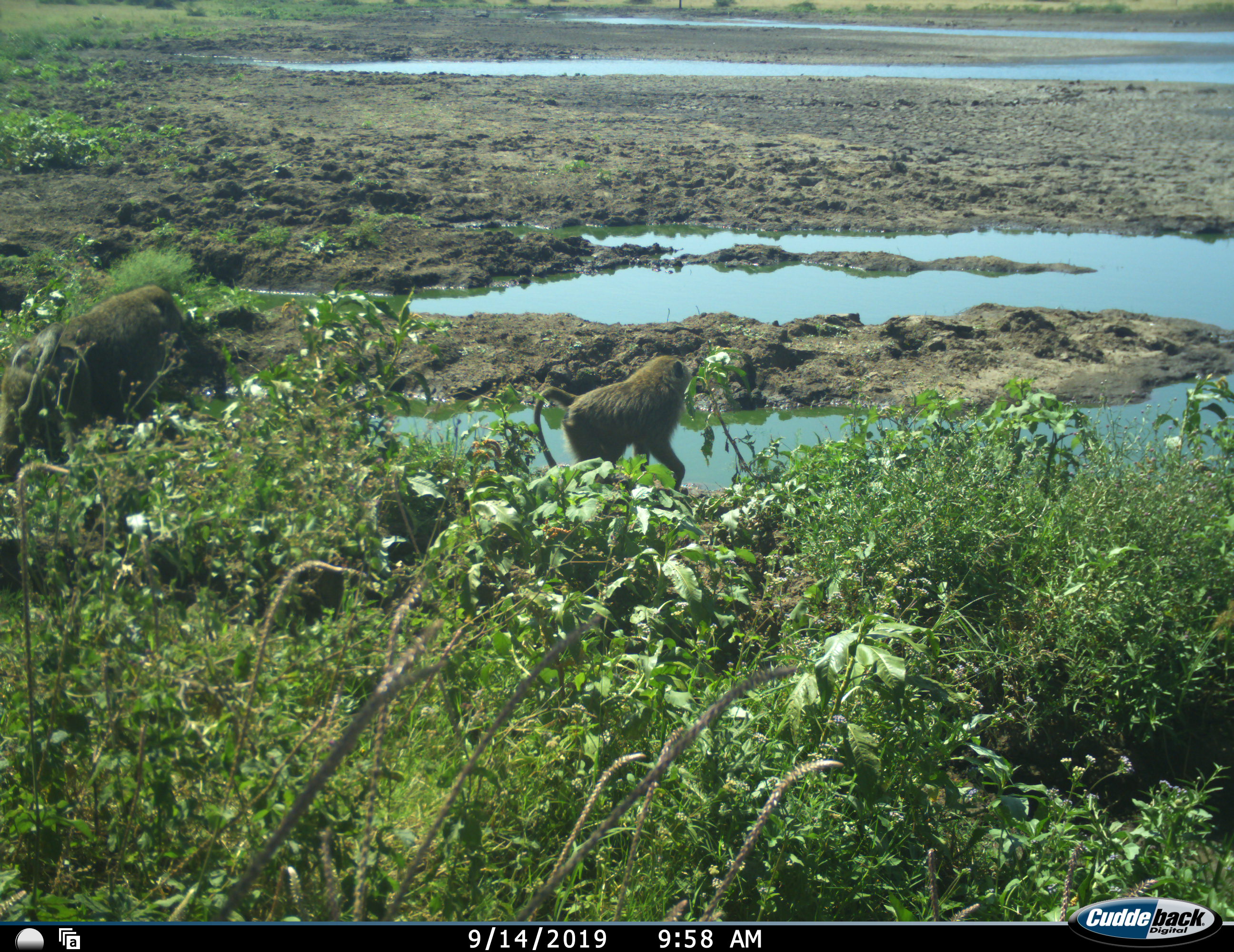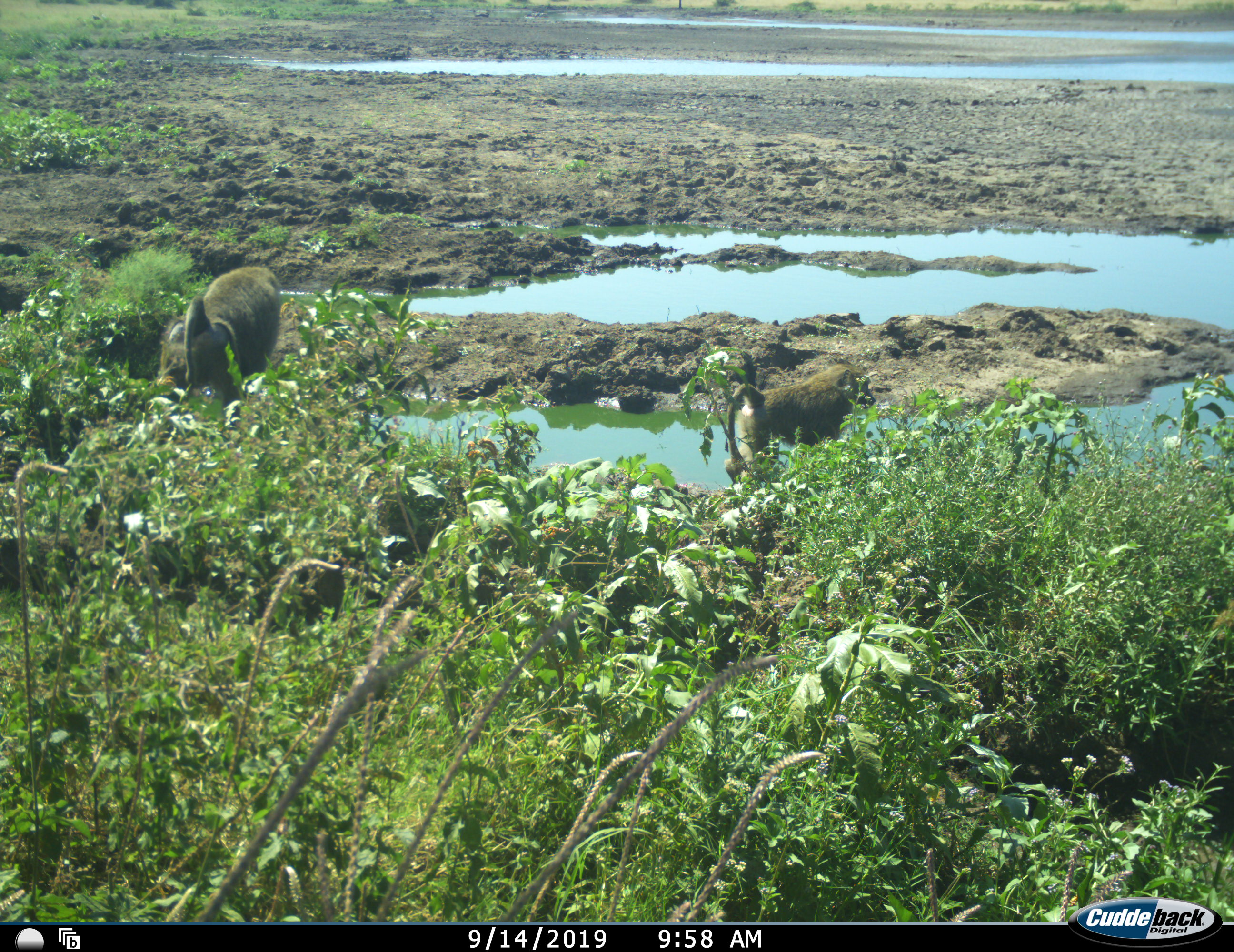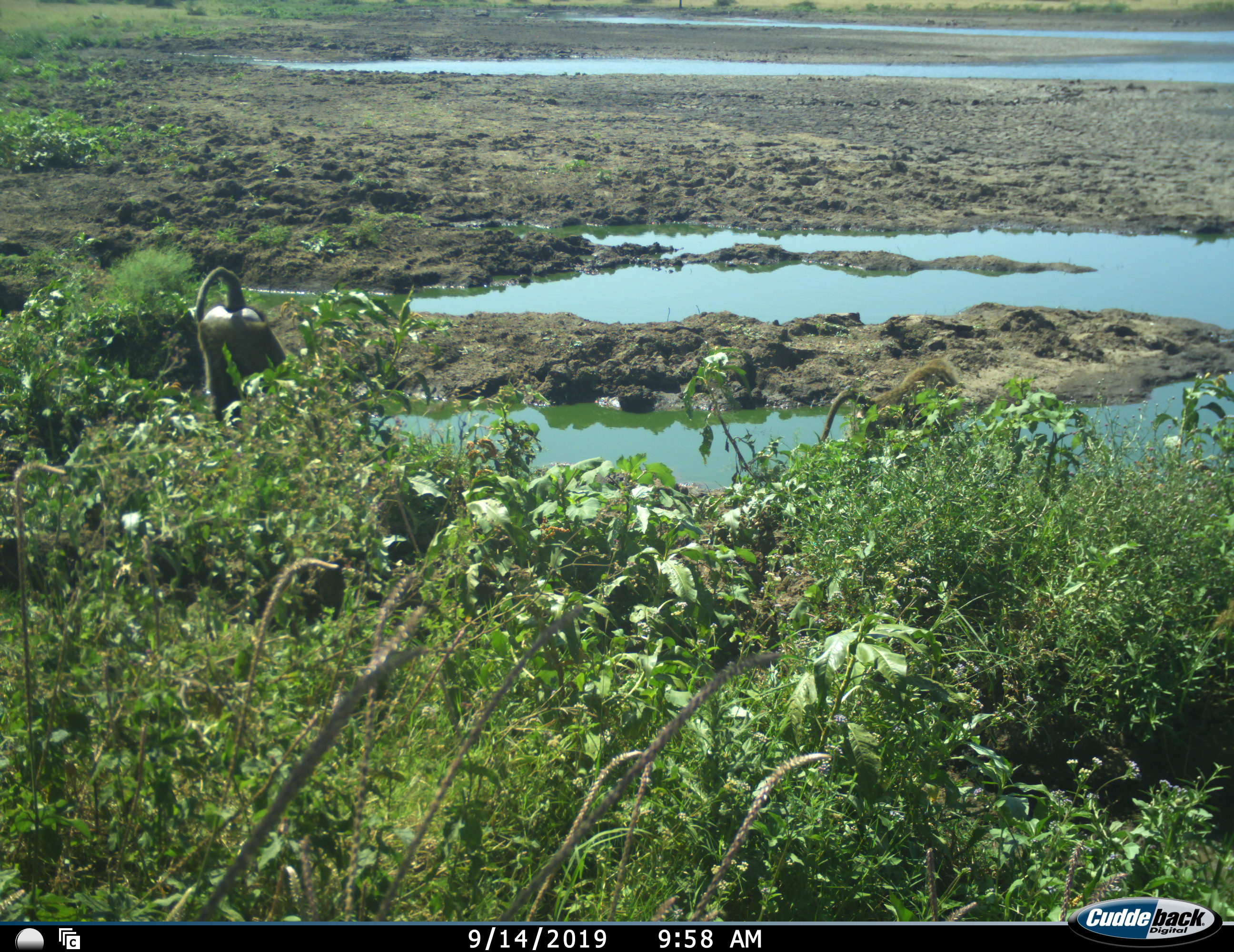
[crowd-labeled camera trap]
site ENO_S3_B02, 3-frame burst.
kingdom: Animalia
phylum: Chordata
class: Mammalia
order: Primates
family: Cercopithecidae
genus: Papio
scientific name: Papio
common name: baboon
Baboon (Papio), count 2. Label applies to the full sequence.